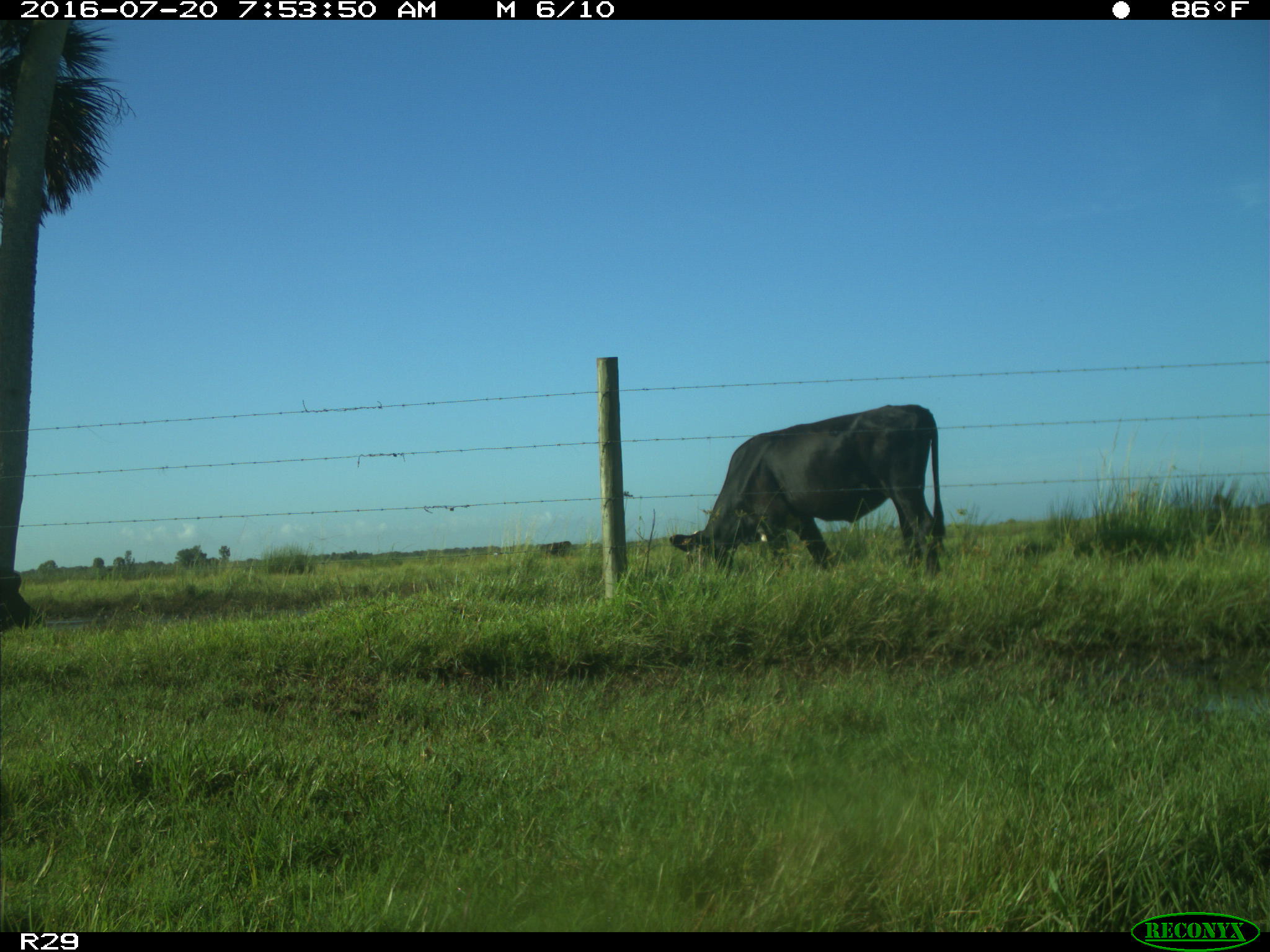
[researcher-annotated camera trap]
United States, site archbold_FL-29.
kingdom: Animalia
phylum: Chordata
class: Mammalia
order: Artiodactyla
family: Bovidae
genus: Bos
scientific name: Bos taurus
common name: domestic cow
Bos taurus (domestic cow).